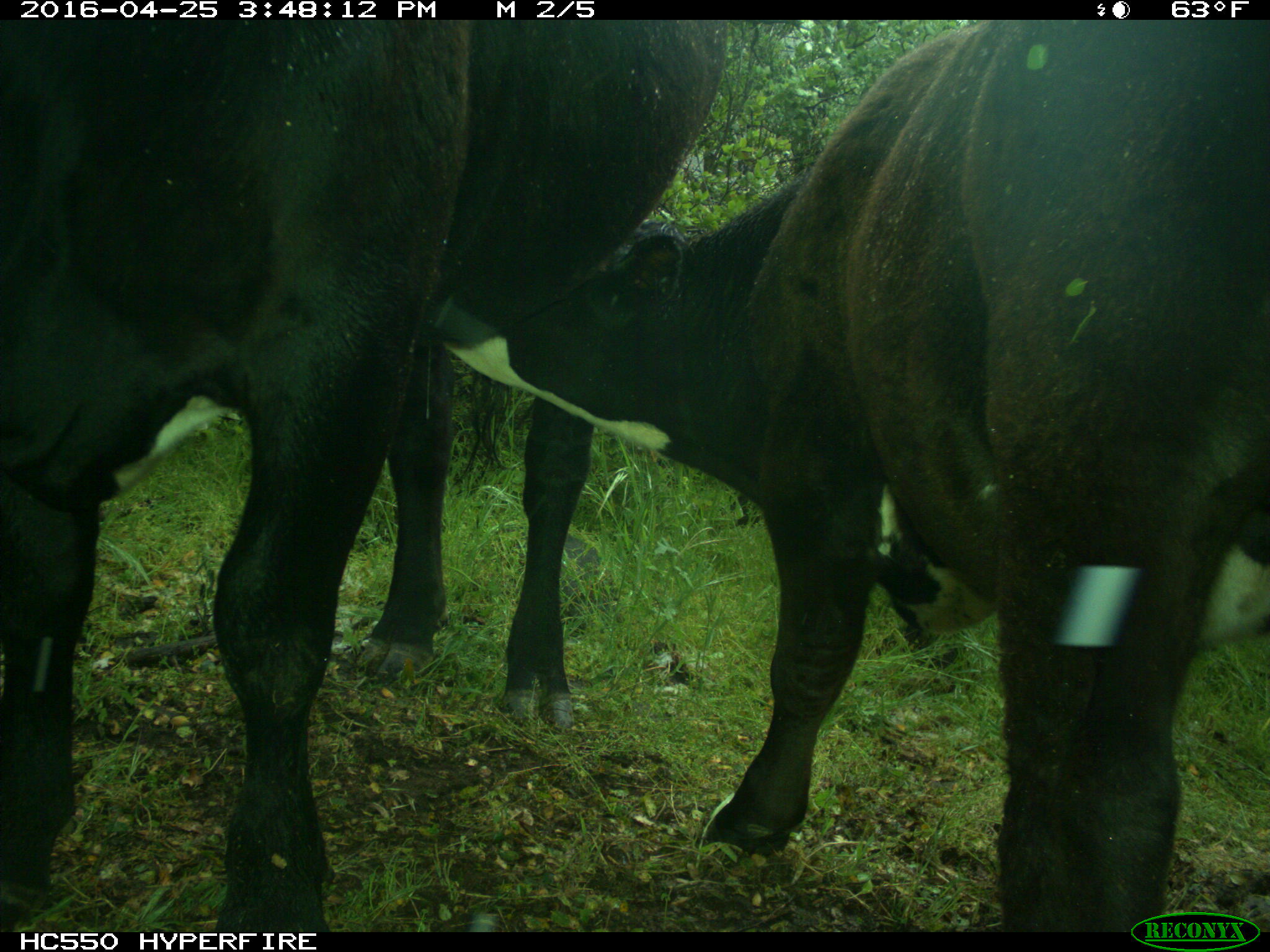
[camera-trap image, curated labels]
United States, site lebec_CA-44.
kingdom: Animalia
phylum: Chordata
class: Mammalia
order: Artiodactyla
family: Bovidae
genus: Bos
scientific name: Bos taurus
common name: domestic cow